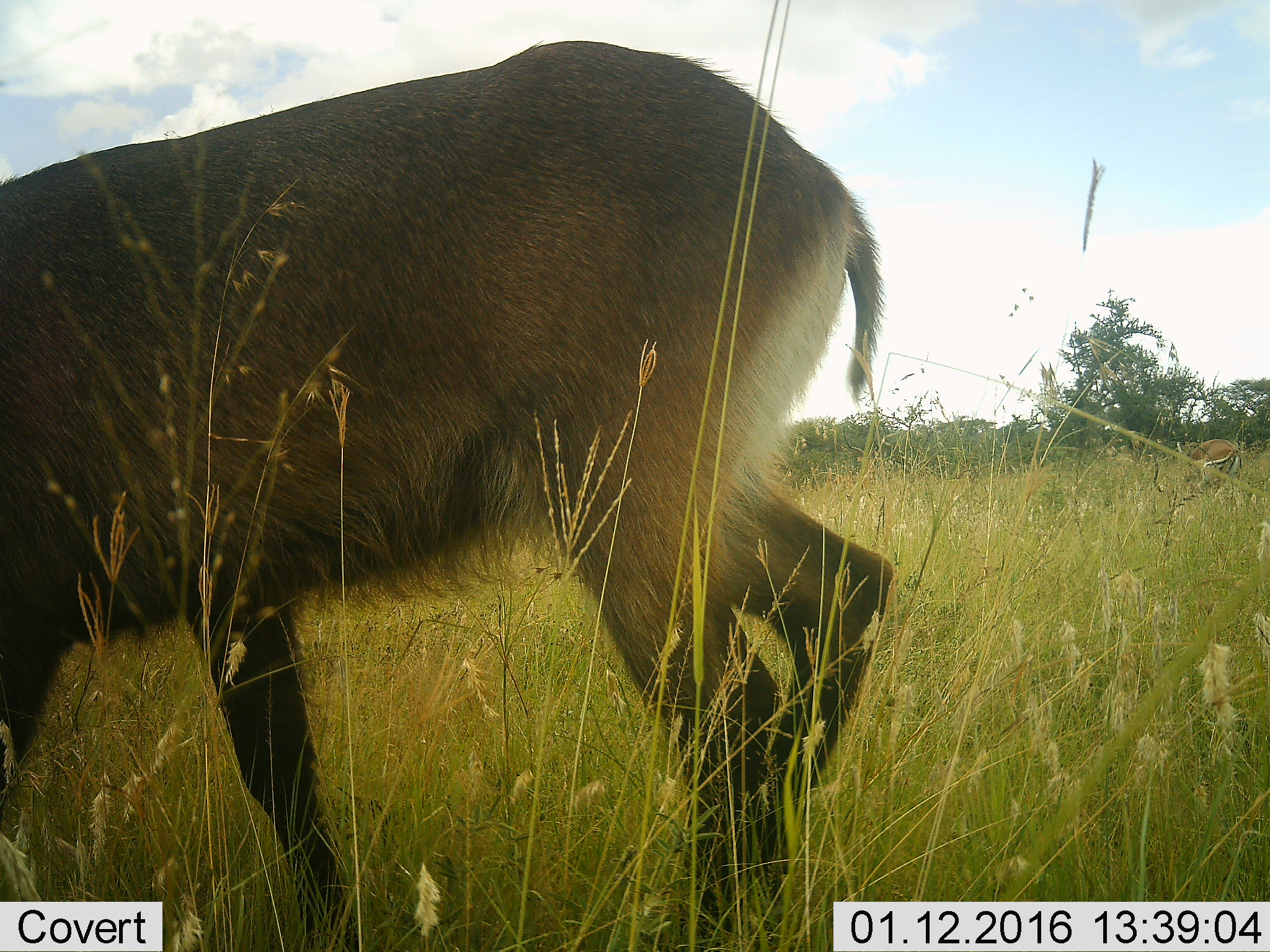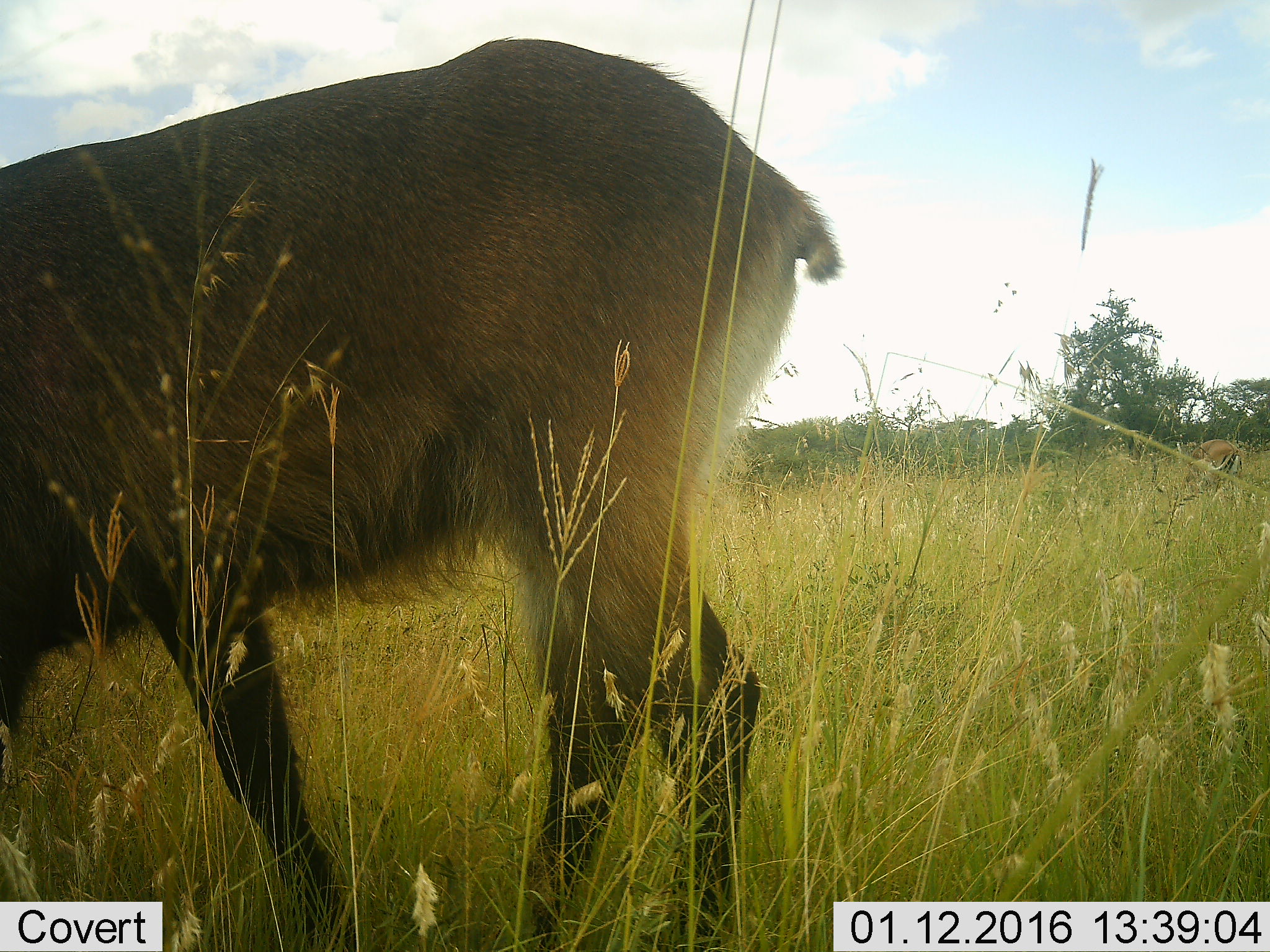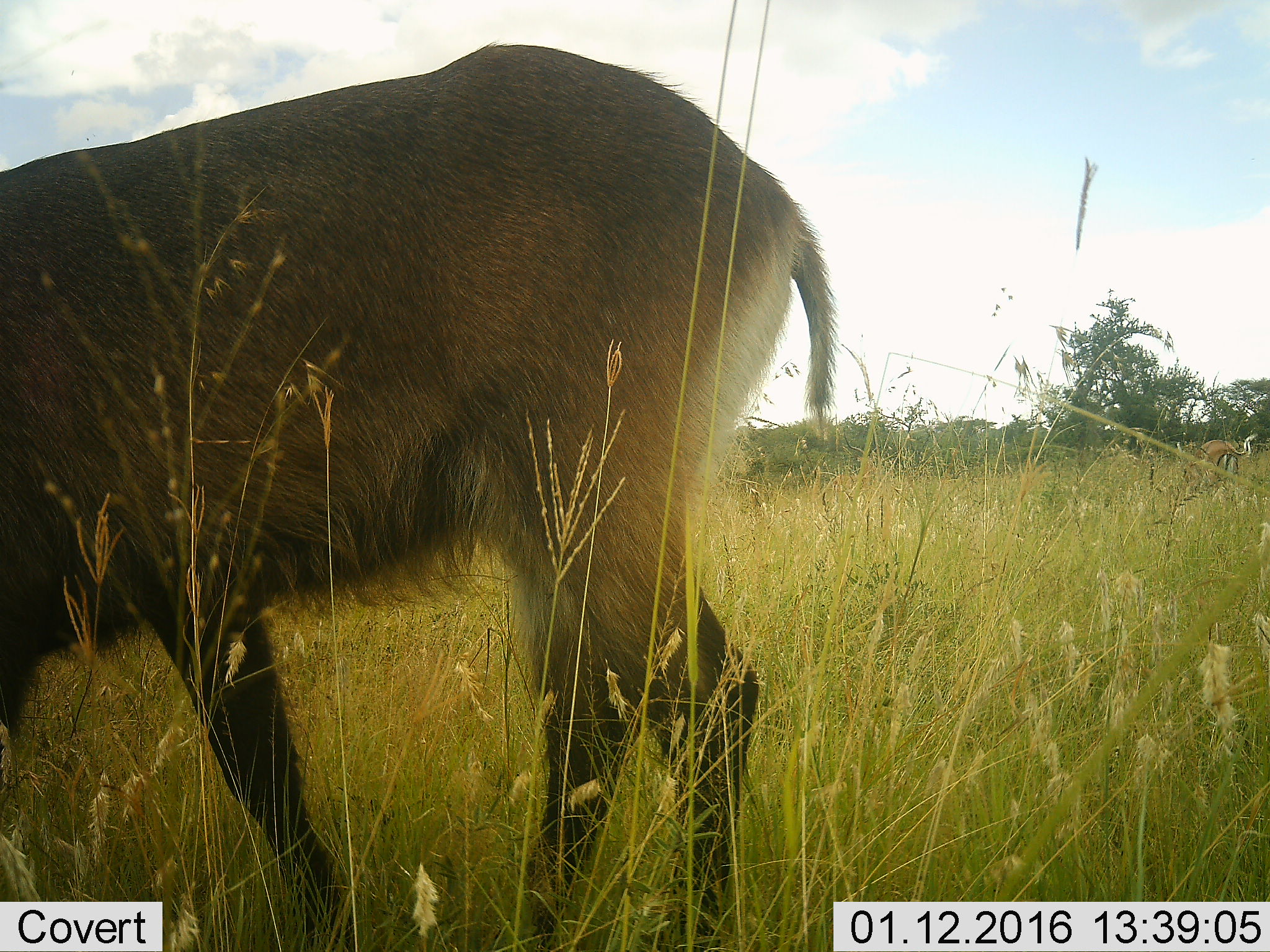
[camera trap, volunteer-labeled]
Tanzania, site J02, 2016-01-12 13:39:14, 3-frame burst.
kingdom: Animalia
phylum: Chordata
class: Mammalia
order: Artiodactyla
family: Bovidae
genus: Tragelaphus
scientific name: Tragelaphus scriptus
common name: bushbuck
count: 1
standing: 67%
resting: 0%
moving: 0%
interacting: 0%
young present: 0%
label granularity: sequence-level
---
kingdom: Animalia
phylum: Chordata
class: Mammalia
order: Artiodactyla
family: Bovidae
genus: Kobus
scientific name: Kobus ellipsiprymnus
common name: waterbuck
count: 1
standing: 20%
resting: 0%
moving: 60%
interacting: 0%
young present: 0%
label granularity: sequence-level